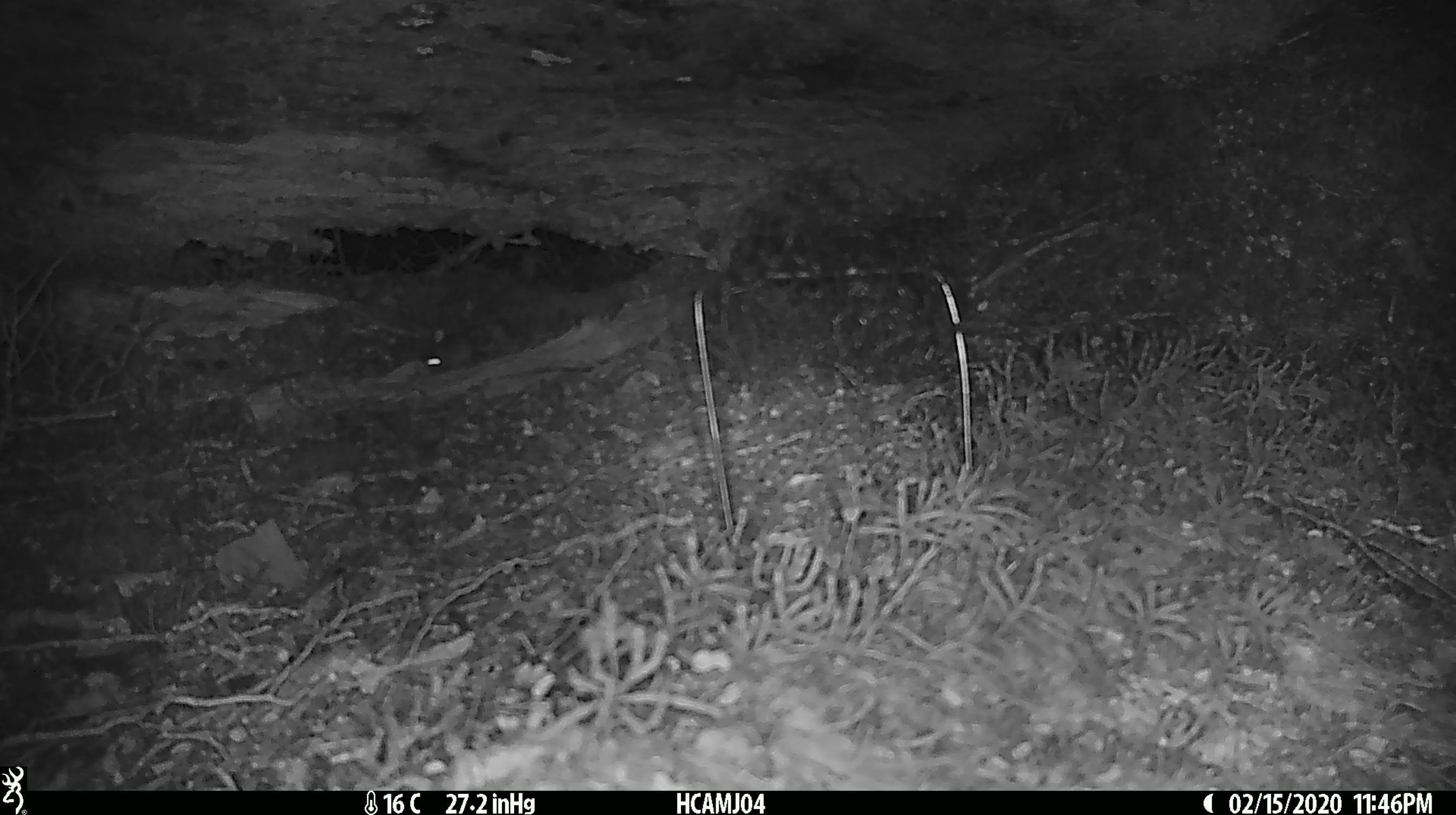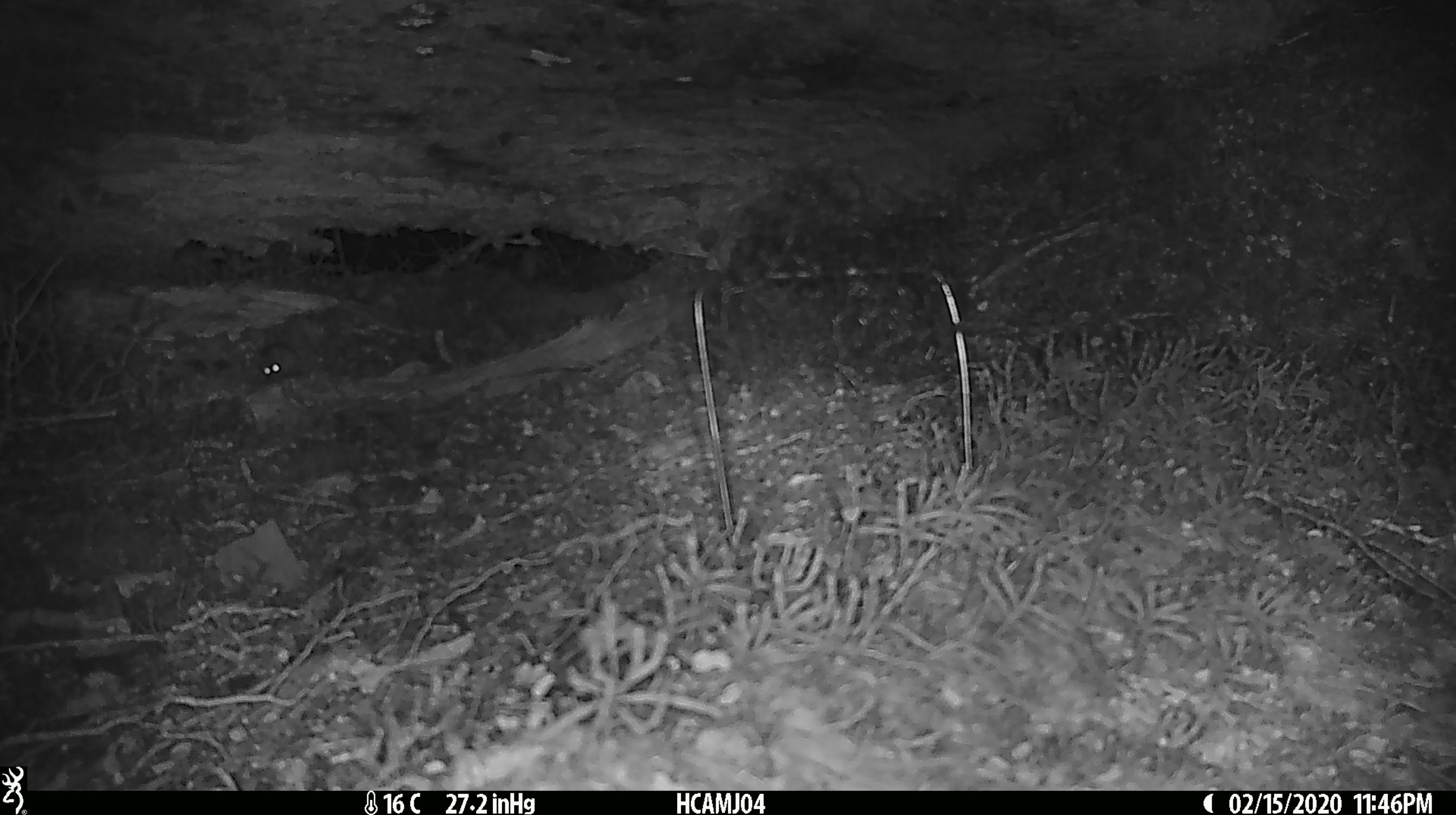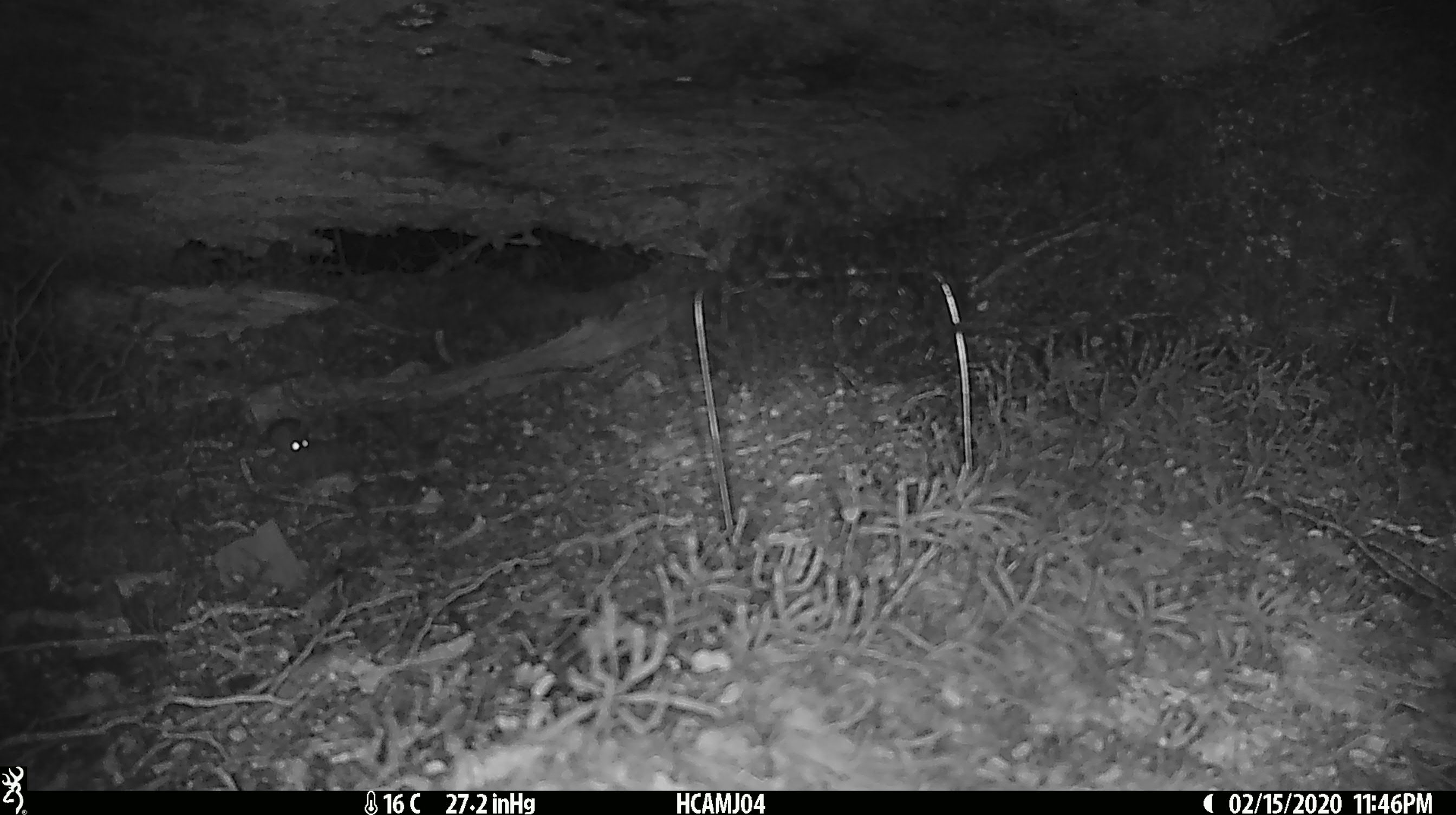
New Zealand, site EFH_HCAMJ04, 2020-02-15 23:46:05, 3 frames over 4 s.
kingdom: Animalia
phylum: Chordata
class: Mammalia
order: Rodentia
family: Muridae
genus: Mus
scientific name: Mus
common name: mouse